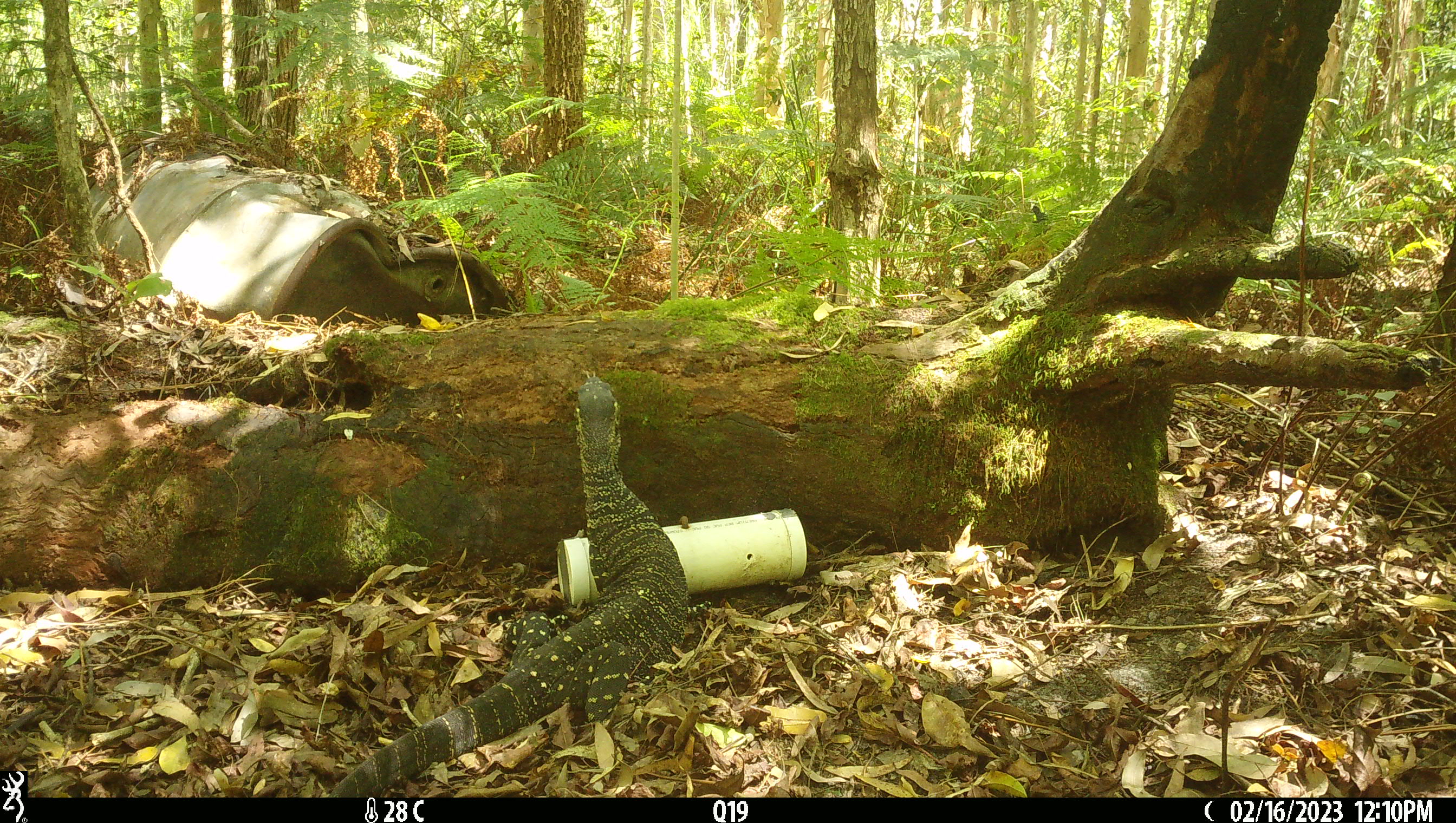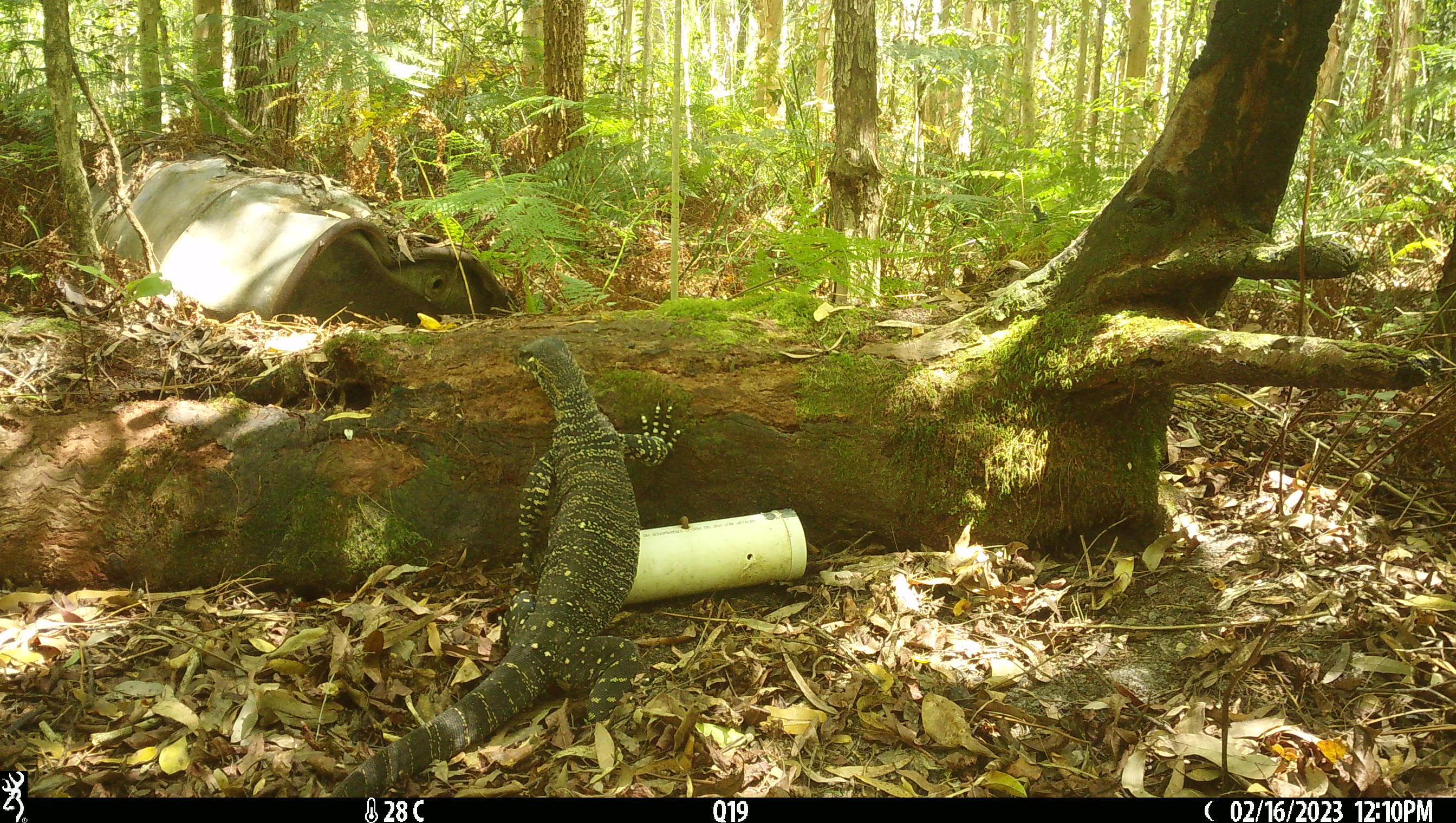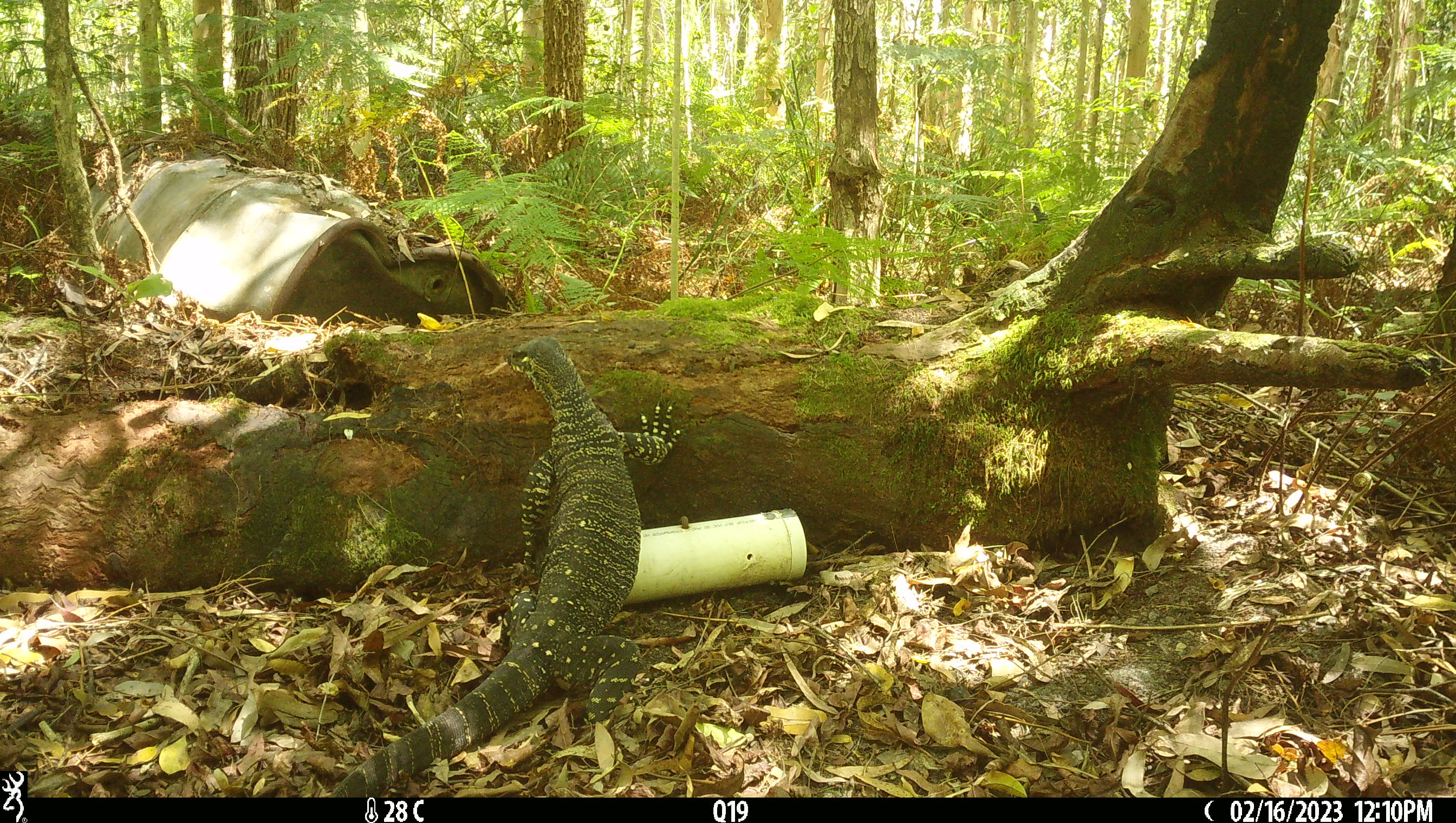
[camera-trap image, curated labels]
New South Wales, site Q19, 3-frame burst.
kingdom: Animalia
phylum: Chordata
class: Reptilia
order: Squamata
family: Varanidae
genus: Varanus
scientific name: Varanus varius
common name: lace monitor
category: goanna